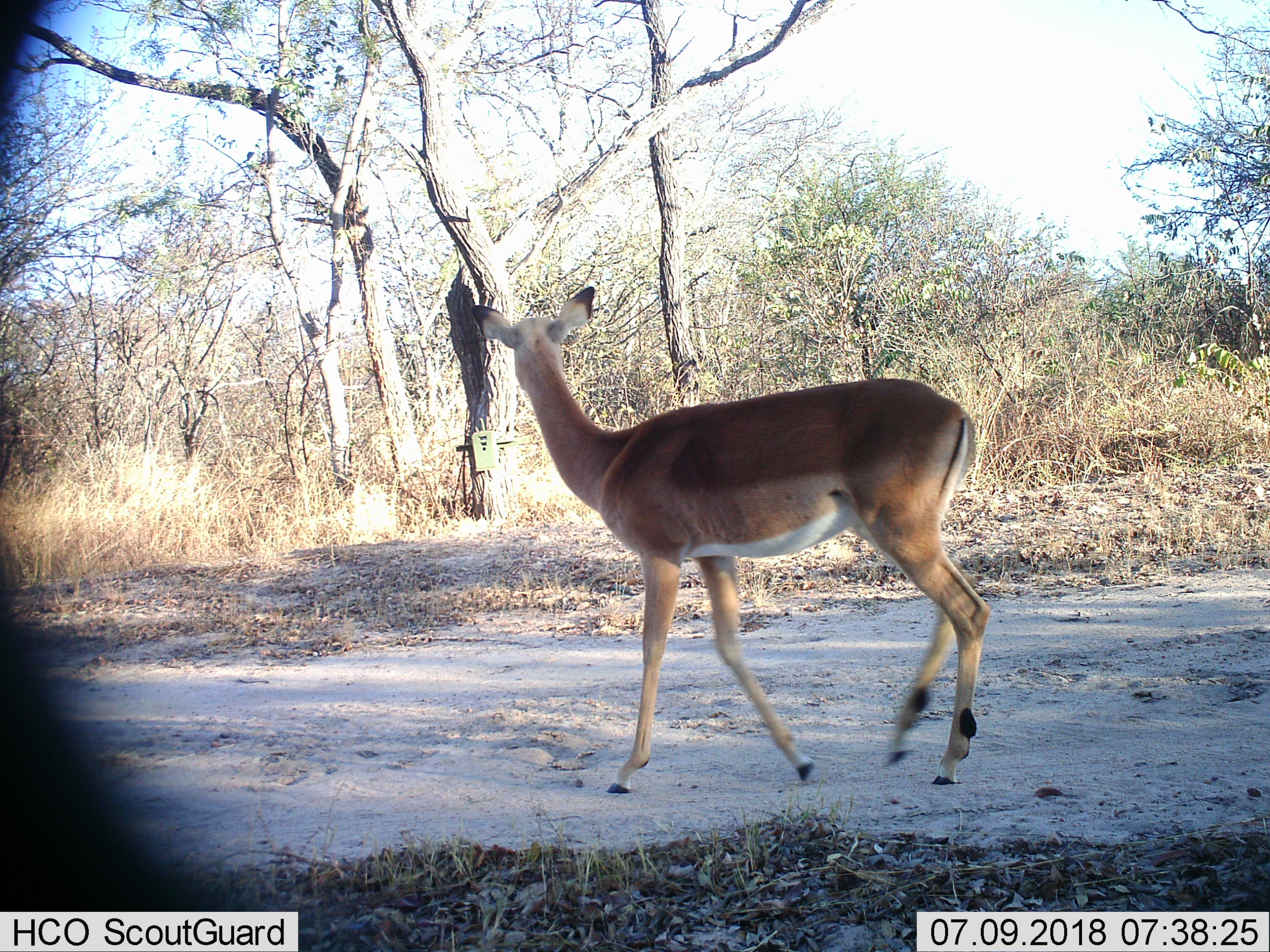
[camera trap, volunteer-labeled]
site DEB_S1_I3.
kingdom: Animalia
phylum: Chordata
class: Mammalia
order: Artiodactyla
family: Bovidae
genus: Aepyceros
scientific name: Aepyceros melampus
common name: impala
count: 1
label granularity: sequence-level